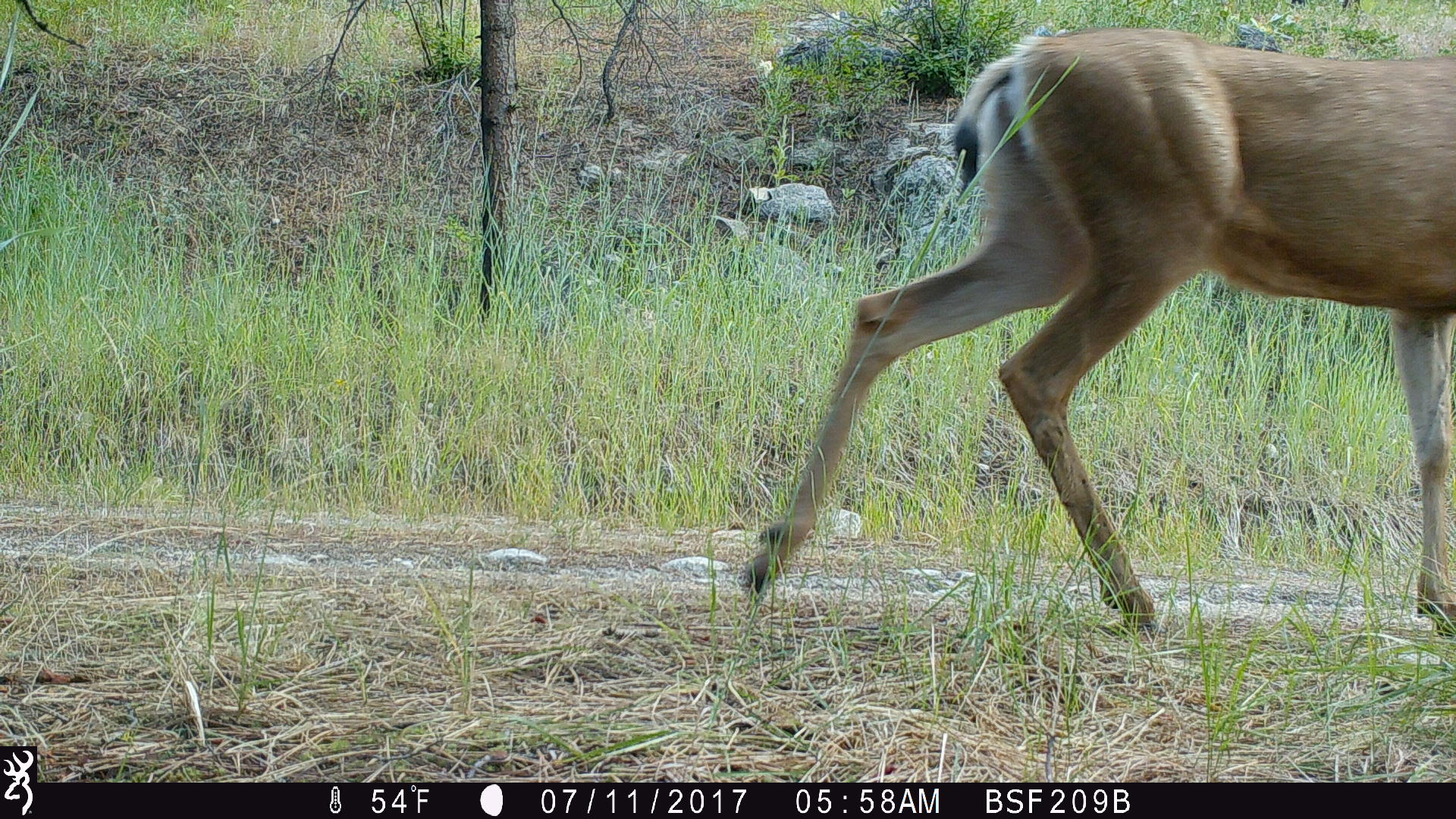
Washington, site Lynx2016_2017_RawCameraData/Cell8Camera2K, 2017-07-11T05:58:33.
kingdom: Animalia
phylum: Chordata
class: Mammalia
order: Artiodactyla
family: Cervidae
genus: Odocoileus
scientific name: Odocoileus hemionus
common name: mule deer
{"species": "Odocoileus hemionus (mule deer)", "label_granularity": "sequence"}